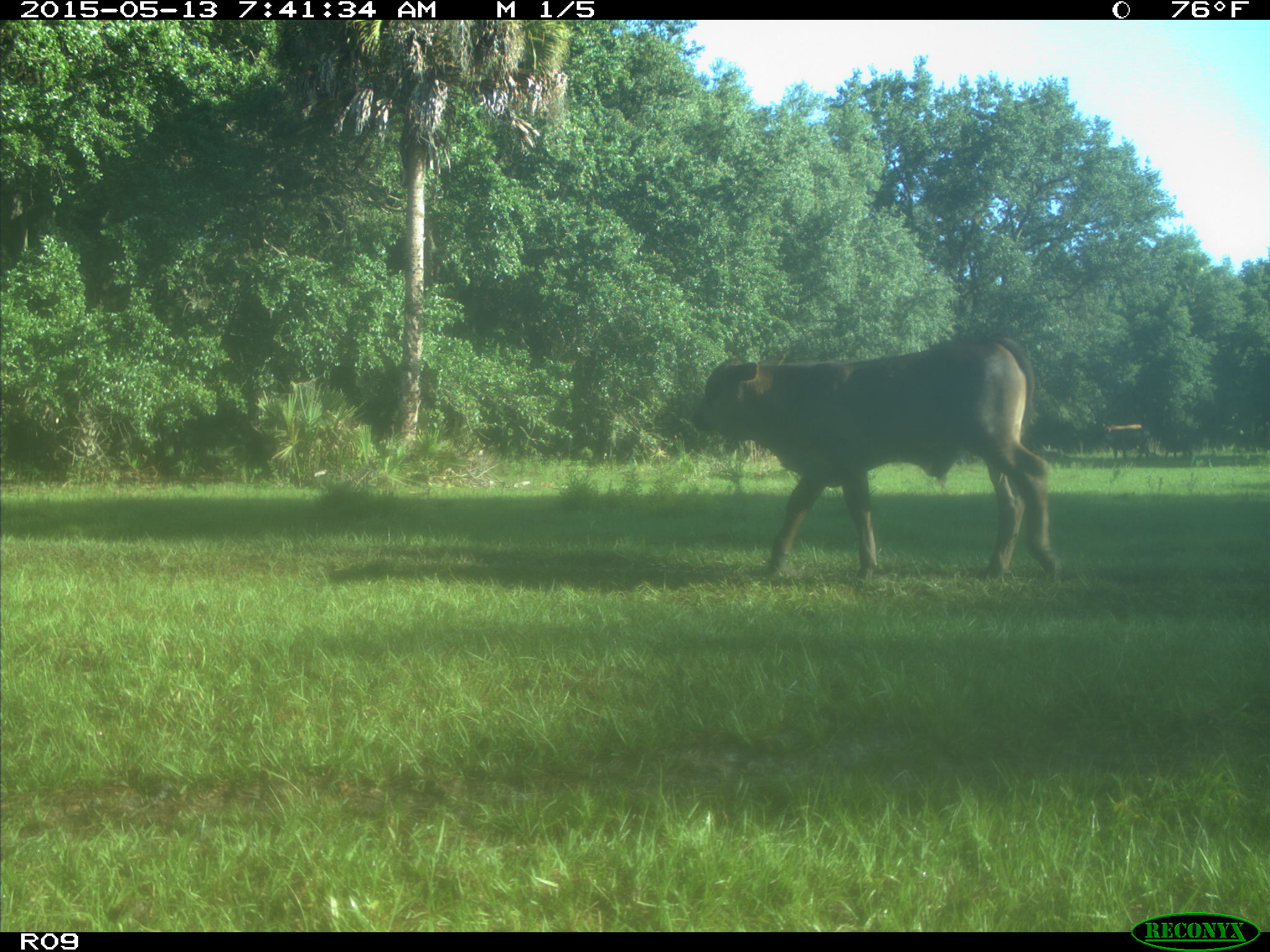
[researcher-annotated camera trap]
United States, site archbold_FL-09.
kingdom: Animalia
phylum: Chordata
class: Mammalia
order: Artiodactyla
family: Bovidae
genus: Bos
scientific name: Bos taurus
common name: domestic cow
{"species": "Bos taurus (domestic cow)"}